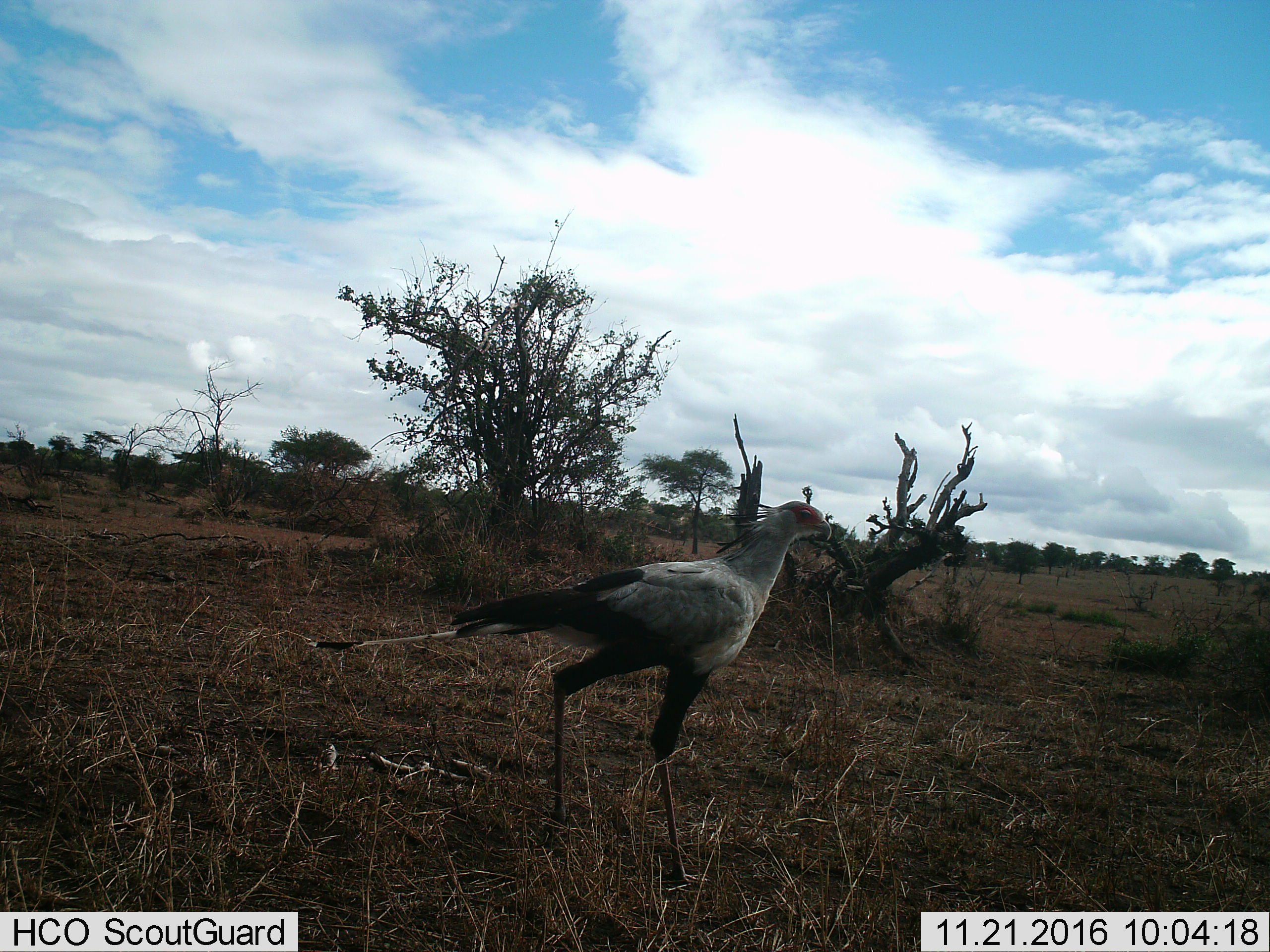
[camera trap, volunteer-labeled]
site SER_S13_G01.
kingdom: Animalia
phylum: Chordata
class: Aves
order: Accipitriformes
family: Sagittariidae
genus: Sagittarius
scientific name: Sagittarius serpentarius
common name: secretarybird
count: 1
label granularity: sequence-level